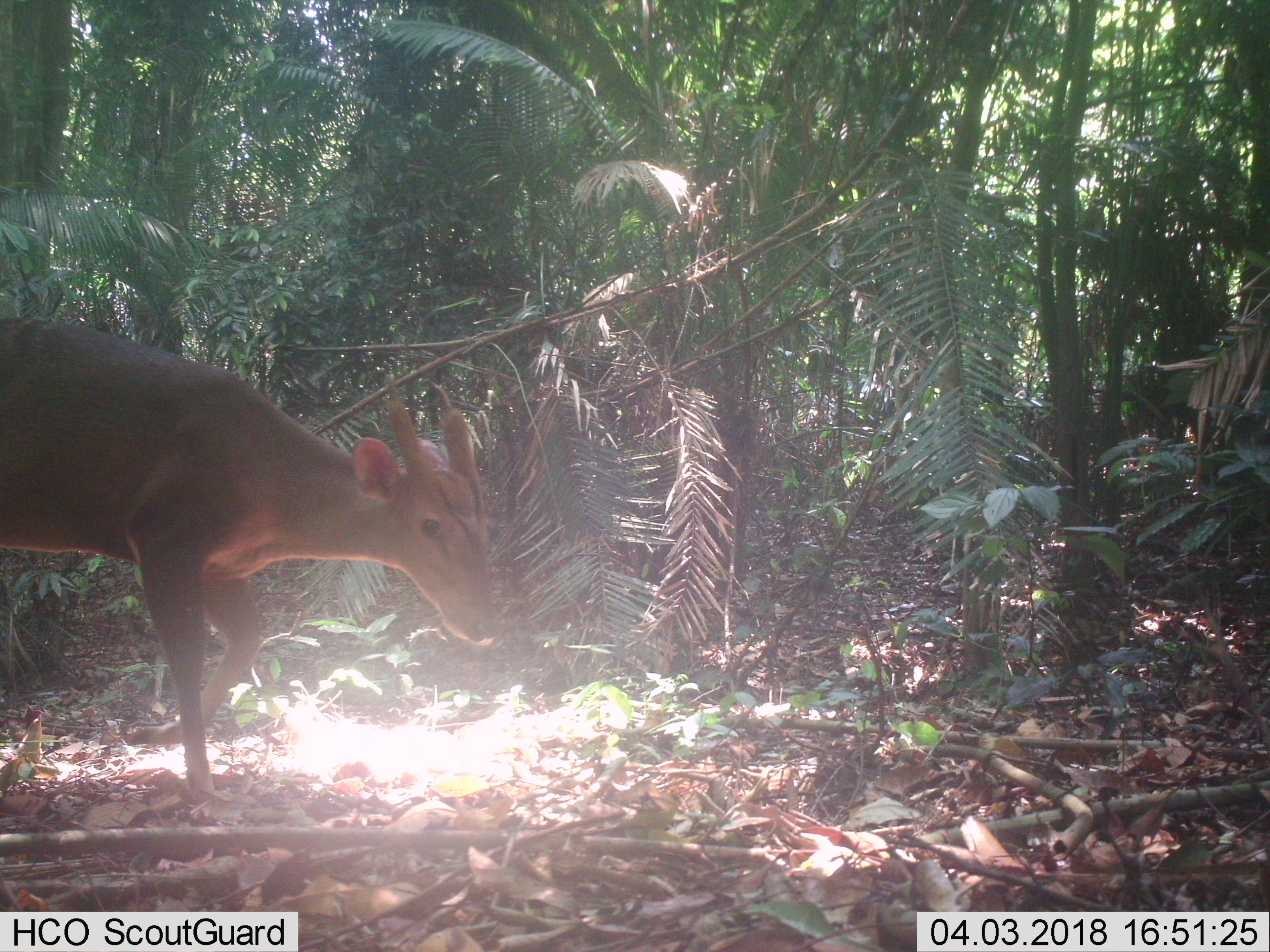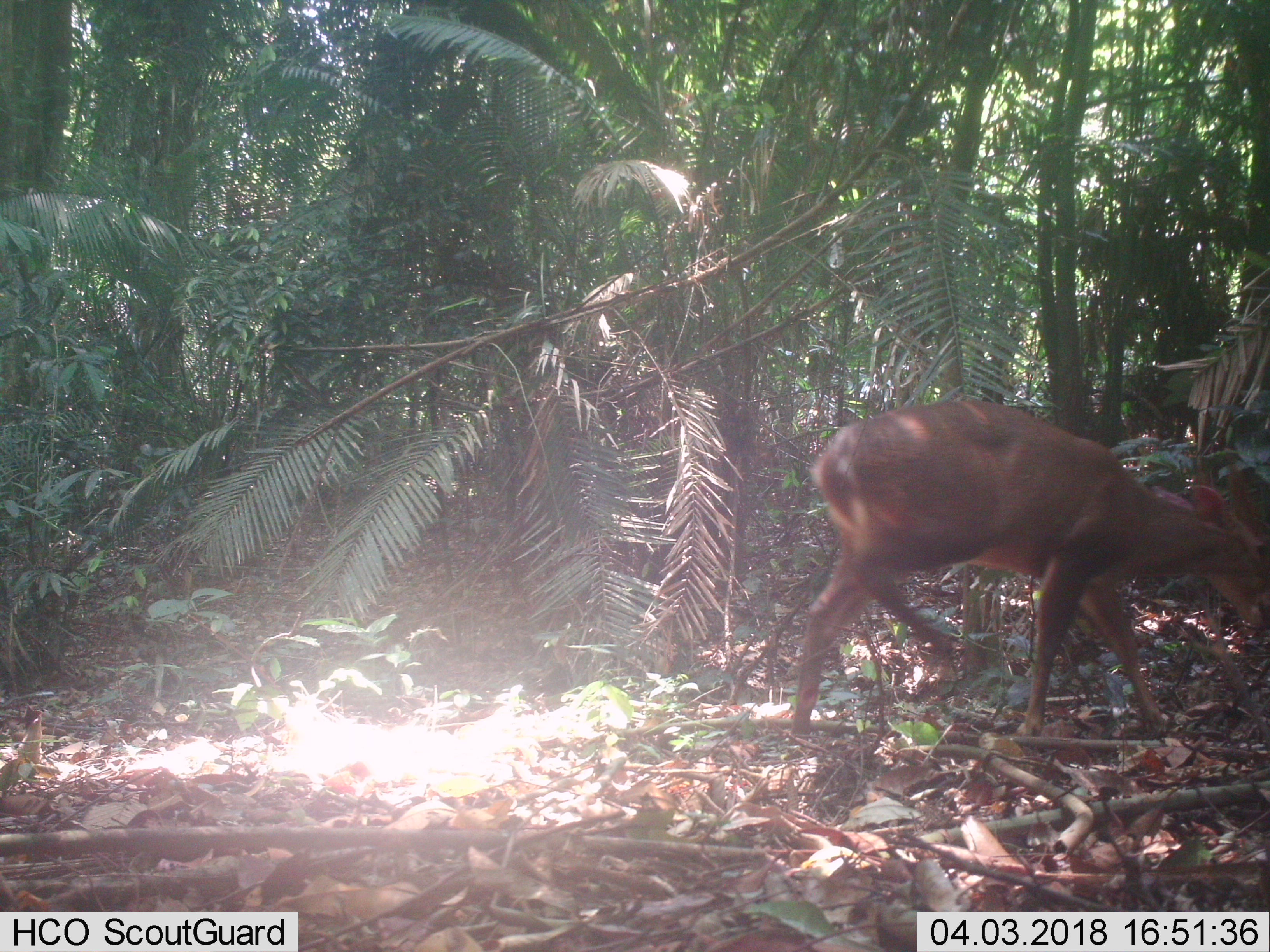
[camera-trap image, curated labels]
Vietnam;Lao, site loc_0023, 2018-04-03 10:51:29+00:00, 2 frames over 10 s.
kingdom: Animalia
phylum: Chordata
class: Mammalia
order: Artiodactyla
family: Cervidae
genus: Muntiacus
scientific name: Muntiacus vuquangensis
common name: large-antlered muntjac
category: large antlered muntjac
Large antlered muntjac (large-antlered muntjac) (Muntiacus vuquangensis). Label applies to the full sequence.